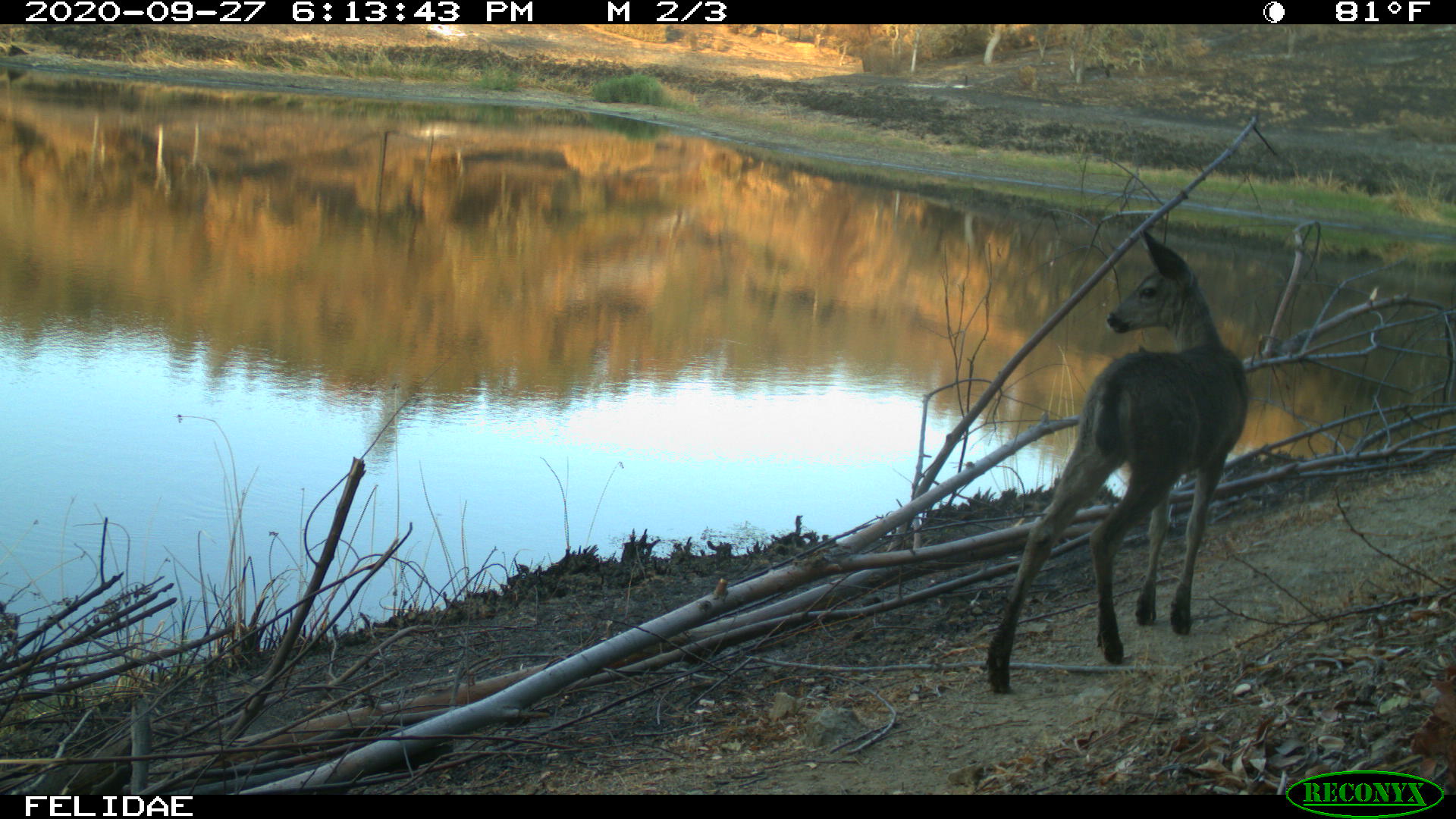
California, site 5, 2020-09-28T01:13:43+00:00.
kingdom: Animalia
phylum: Chordata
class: Mammalia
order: Artiodactyla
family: Cervidae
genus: Odocoileus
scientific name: Odocoileus hemionus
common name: mule deer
Mule deer (Odocoileus hemionus).